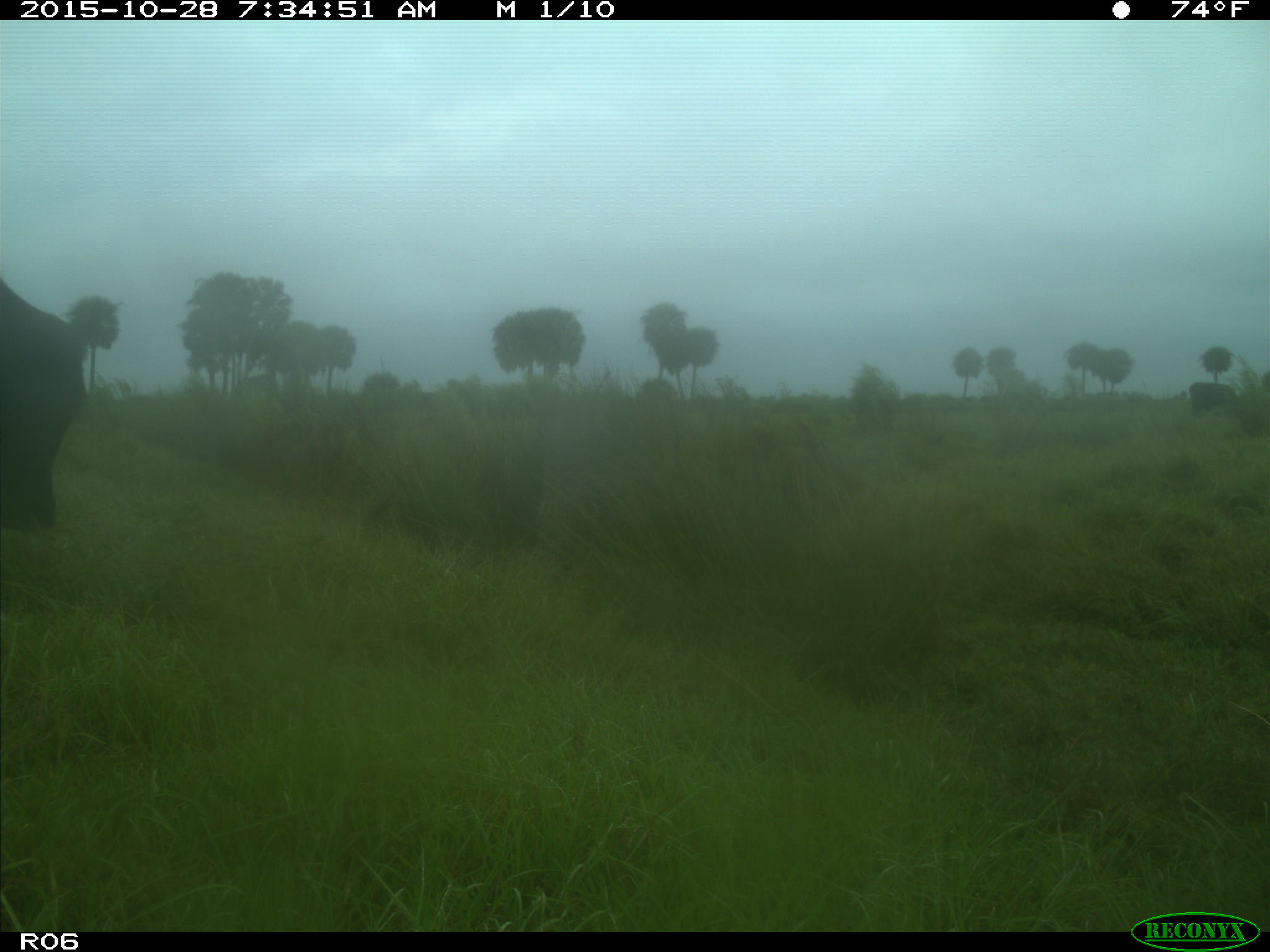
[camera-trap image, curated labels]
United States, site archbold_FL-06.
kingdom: Animalia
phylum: Chordata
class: Mammalia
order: Artiodactyla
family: Bovidae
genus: Bos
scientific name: Bos taurus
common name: domestic cow